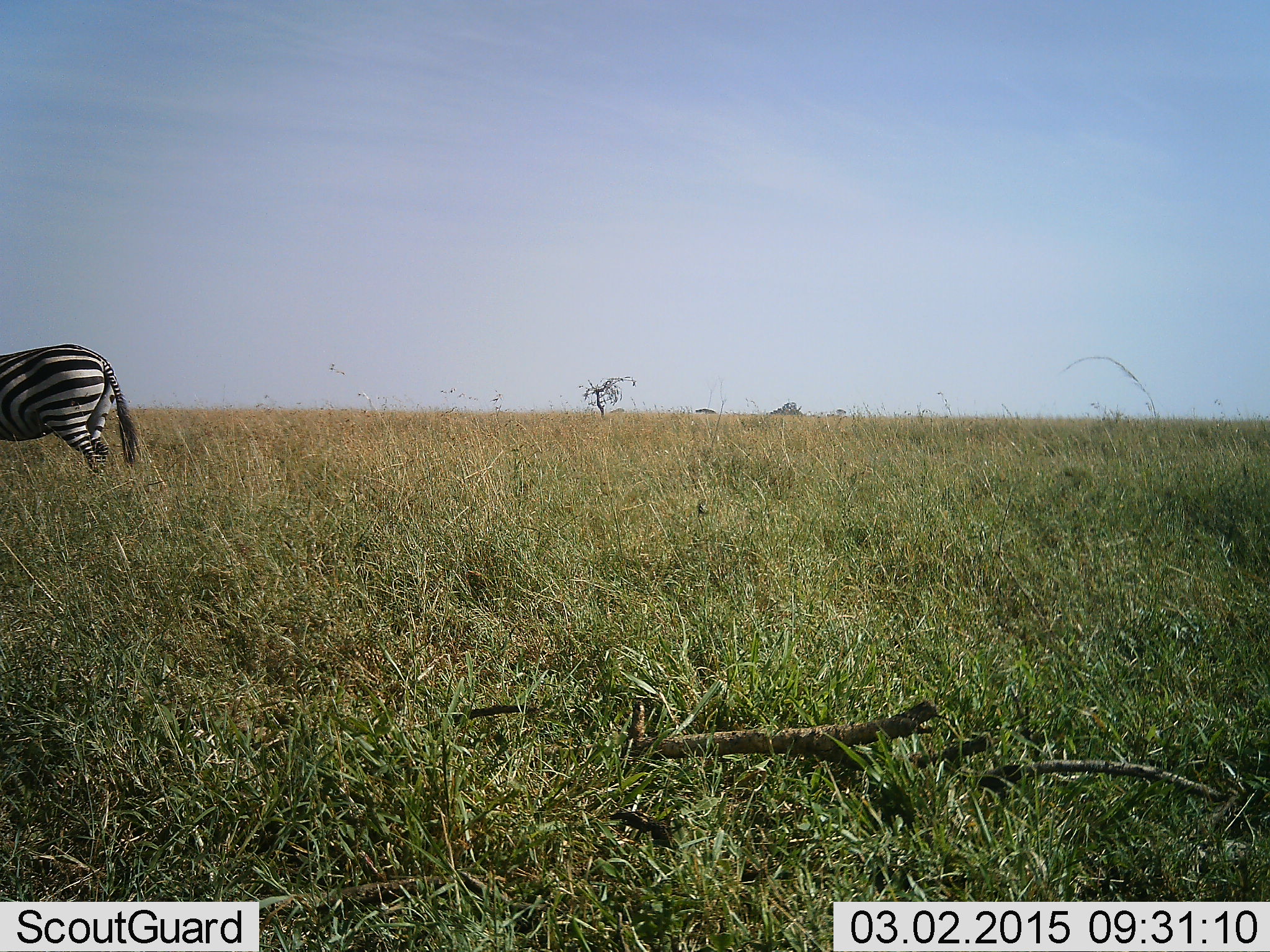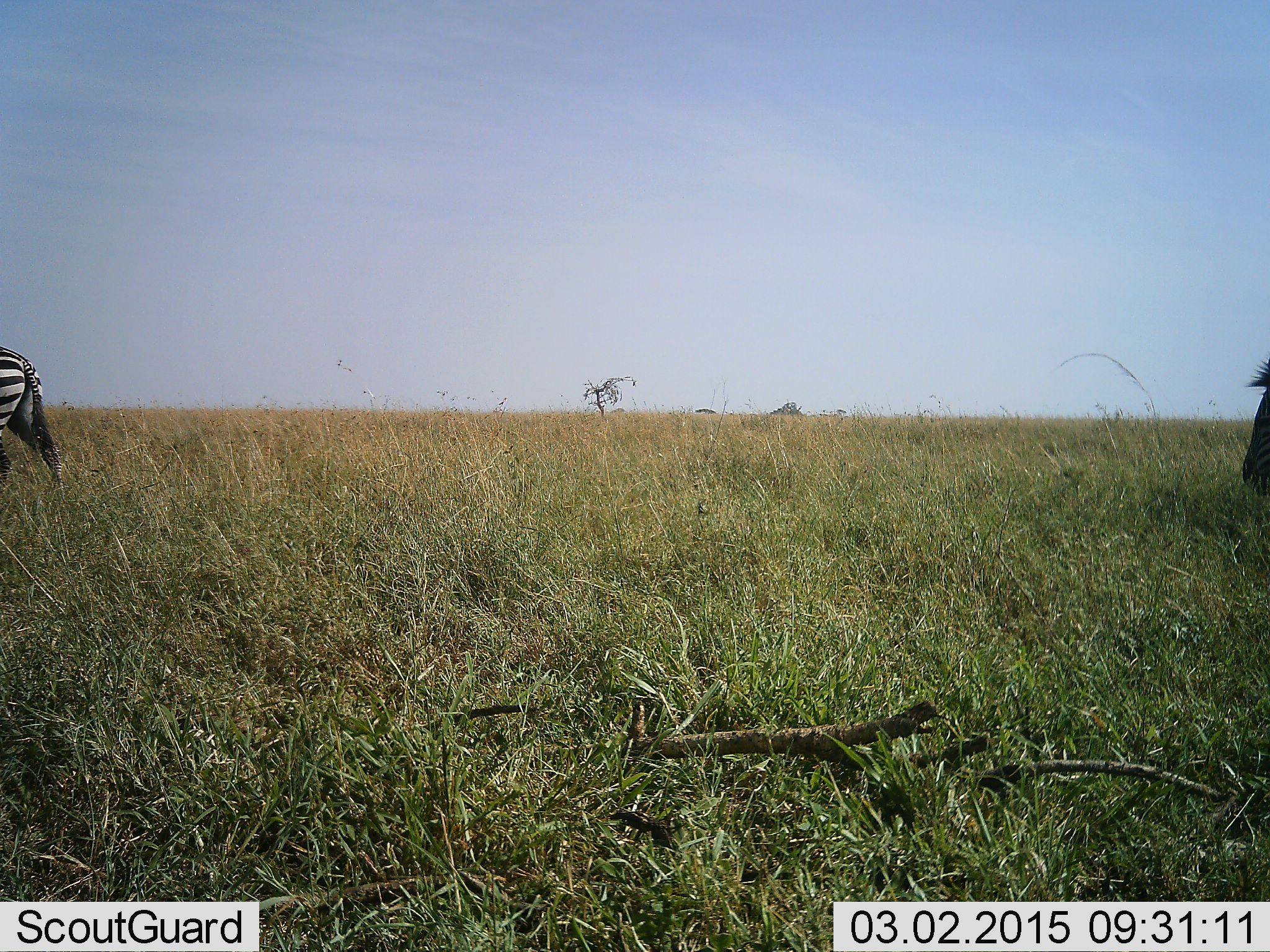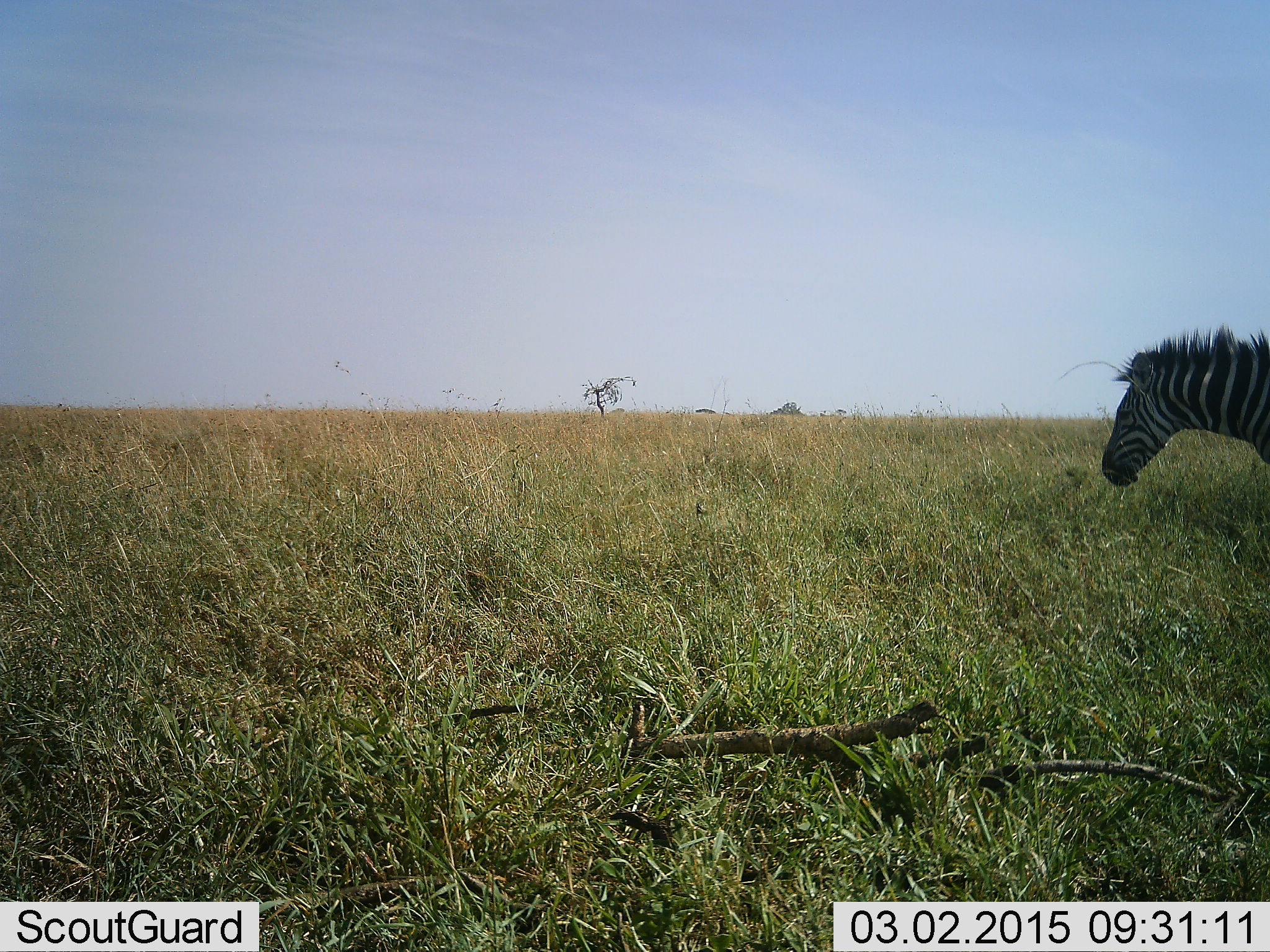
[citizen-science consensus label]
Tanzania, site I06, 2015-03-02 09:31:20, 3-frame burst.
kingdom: Animalia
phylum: Chordata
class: Mammalia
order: Perissodactyla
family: Equidae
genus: Equus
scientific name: Equus quagga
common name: plains zebra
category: zebra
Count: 2.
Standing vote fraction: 0%.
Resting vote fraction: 0%.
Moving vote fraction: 100%.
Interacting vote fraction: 0%.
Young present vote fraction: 0%.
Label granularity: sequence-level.